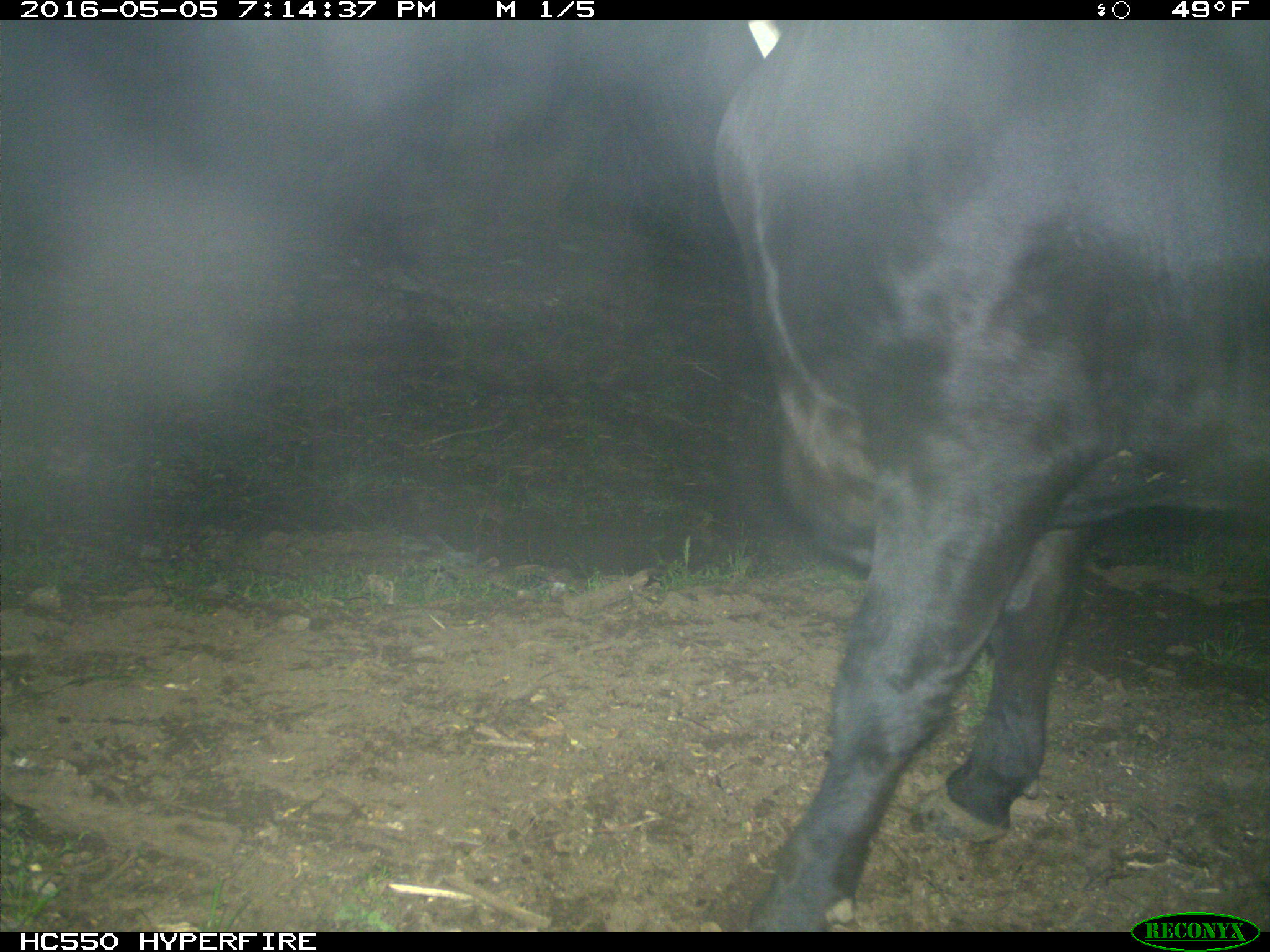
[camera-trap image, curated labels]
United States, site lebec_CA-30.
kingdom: Animalia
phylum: Chordata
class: Mammalia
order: Artiodactyla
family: Bovidae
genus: Bos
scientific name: Bos taurus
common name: domestic cow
Bos taurus (domestic cow).